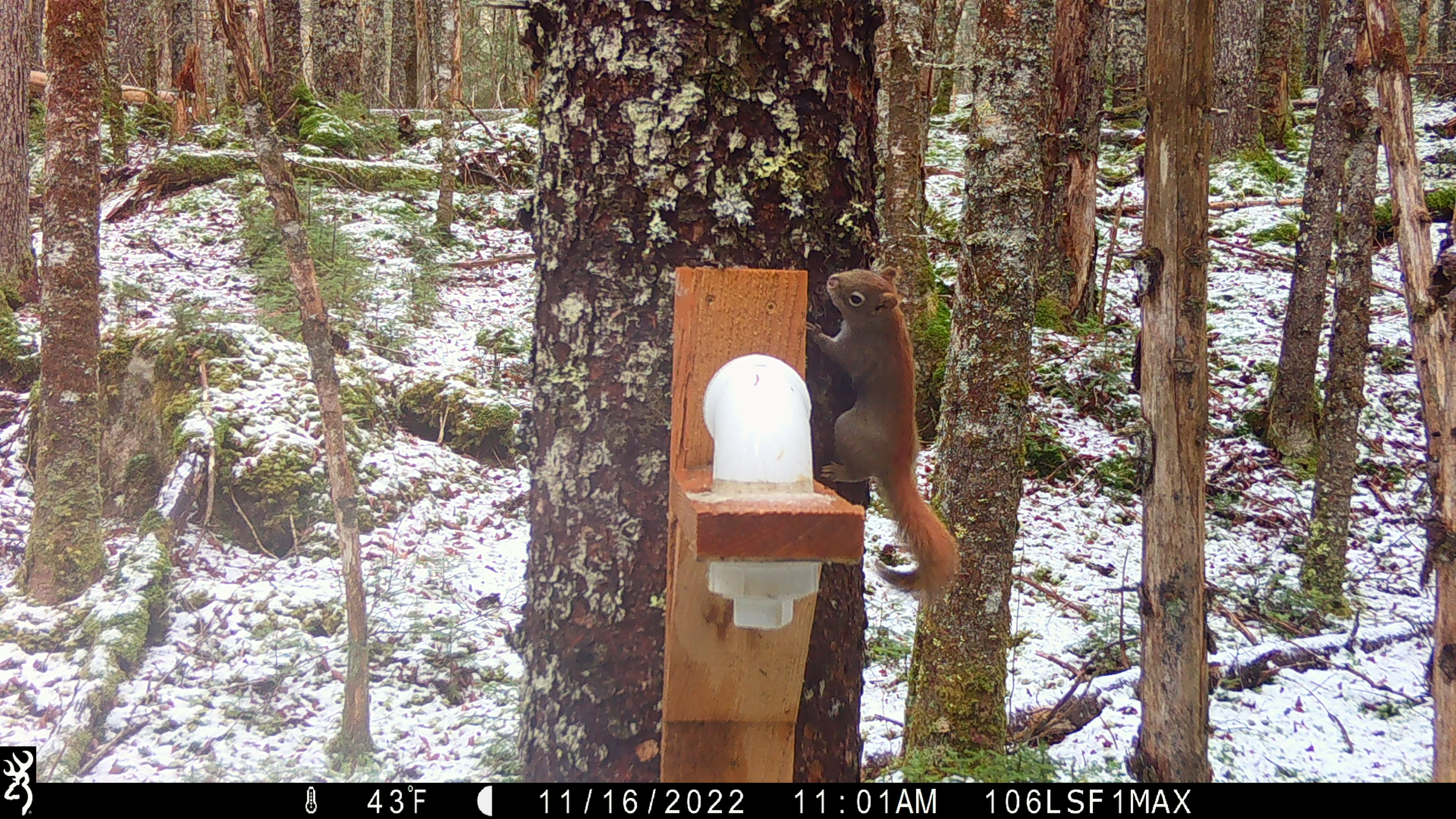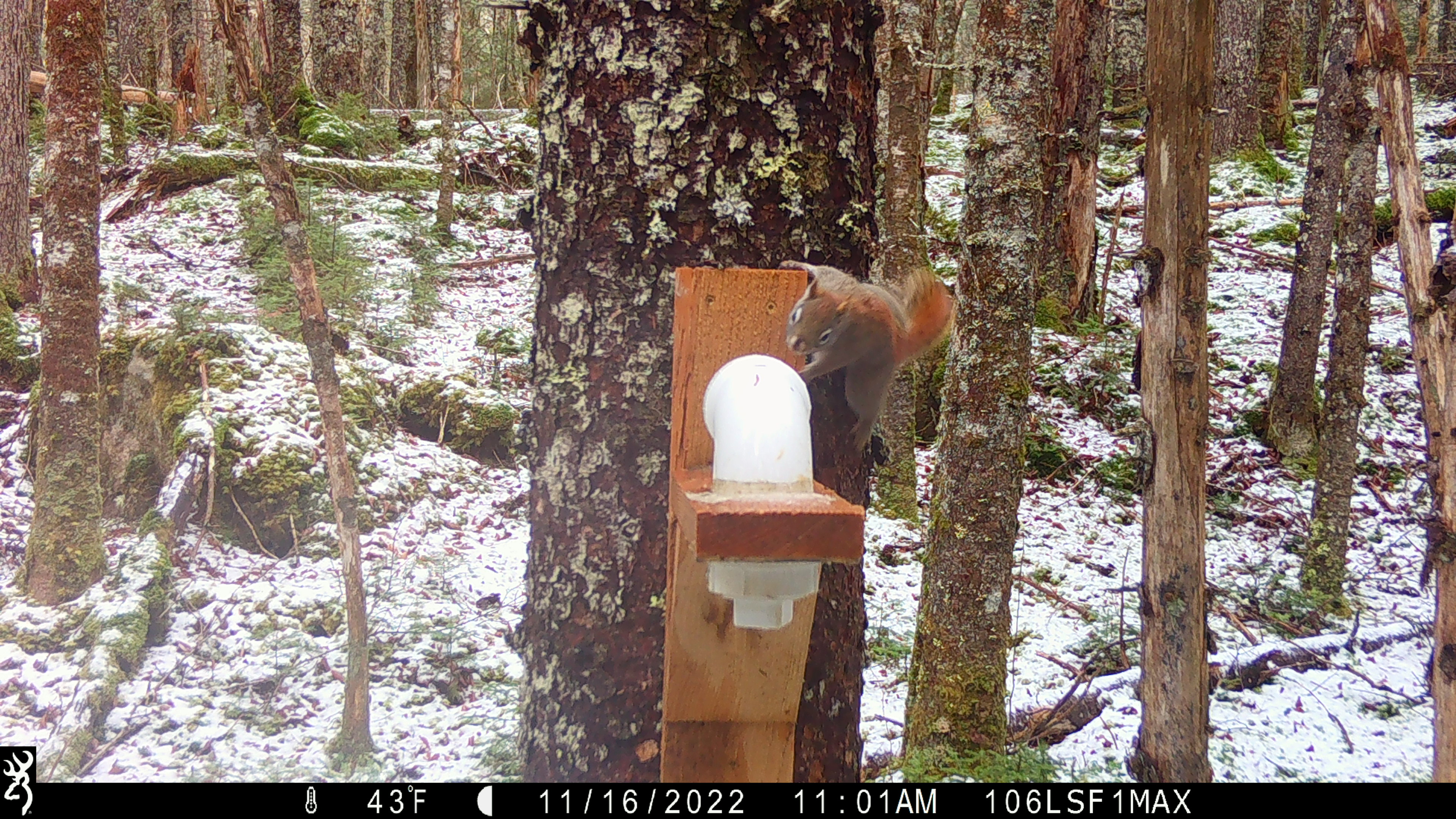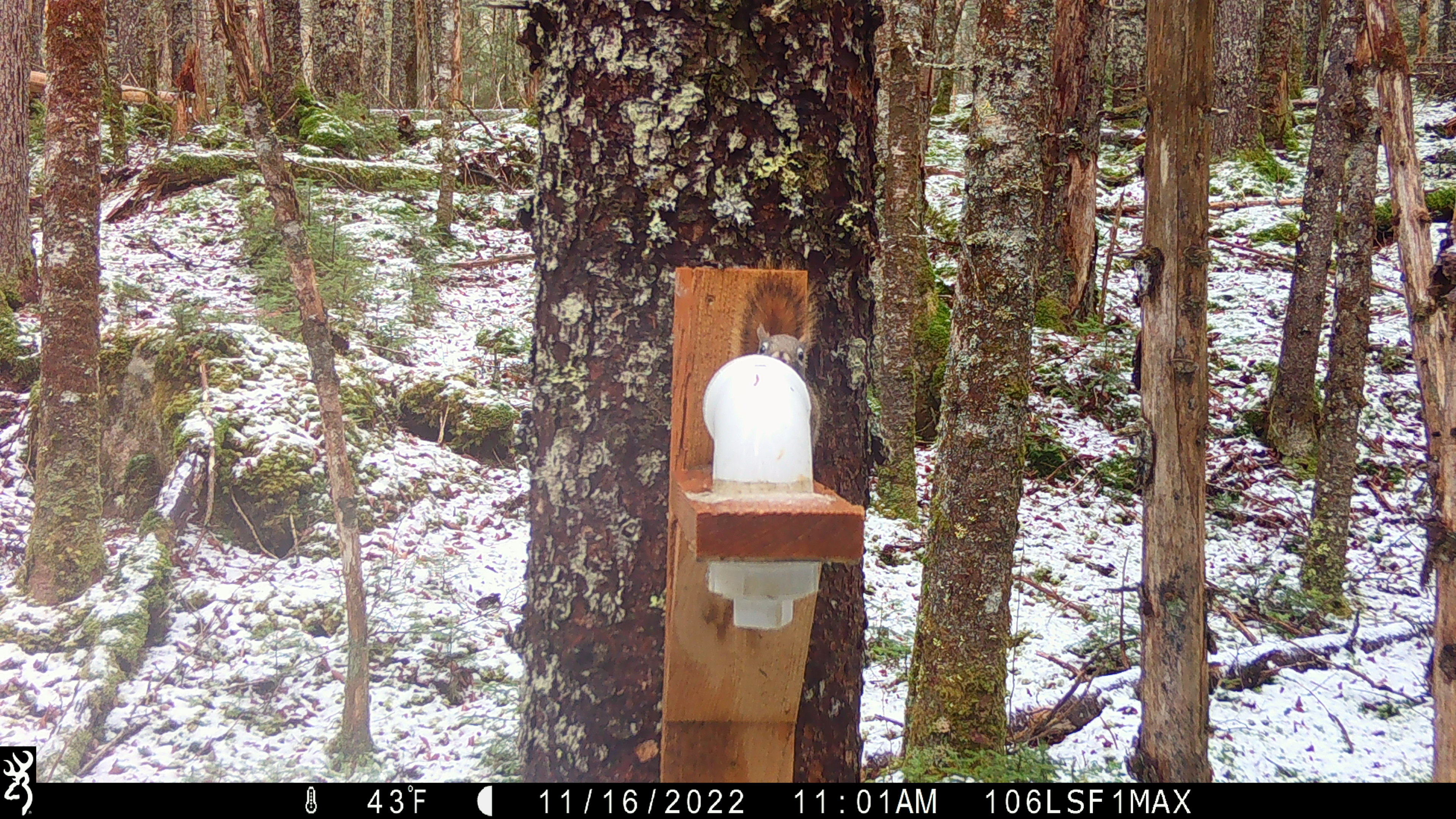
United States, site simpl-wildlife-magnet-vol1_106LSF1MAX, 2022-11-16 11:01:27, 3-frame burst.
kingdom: Animalia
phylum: Chordata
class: Mammalia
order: Rodentia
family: Sciuridae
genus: Tamiasciurus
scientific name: Tamiasciurus hudsonicus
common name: red squirrel